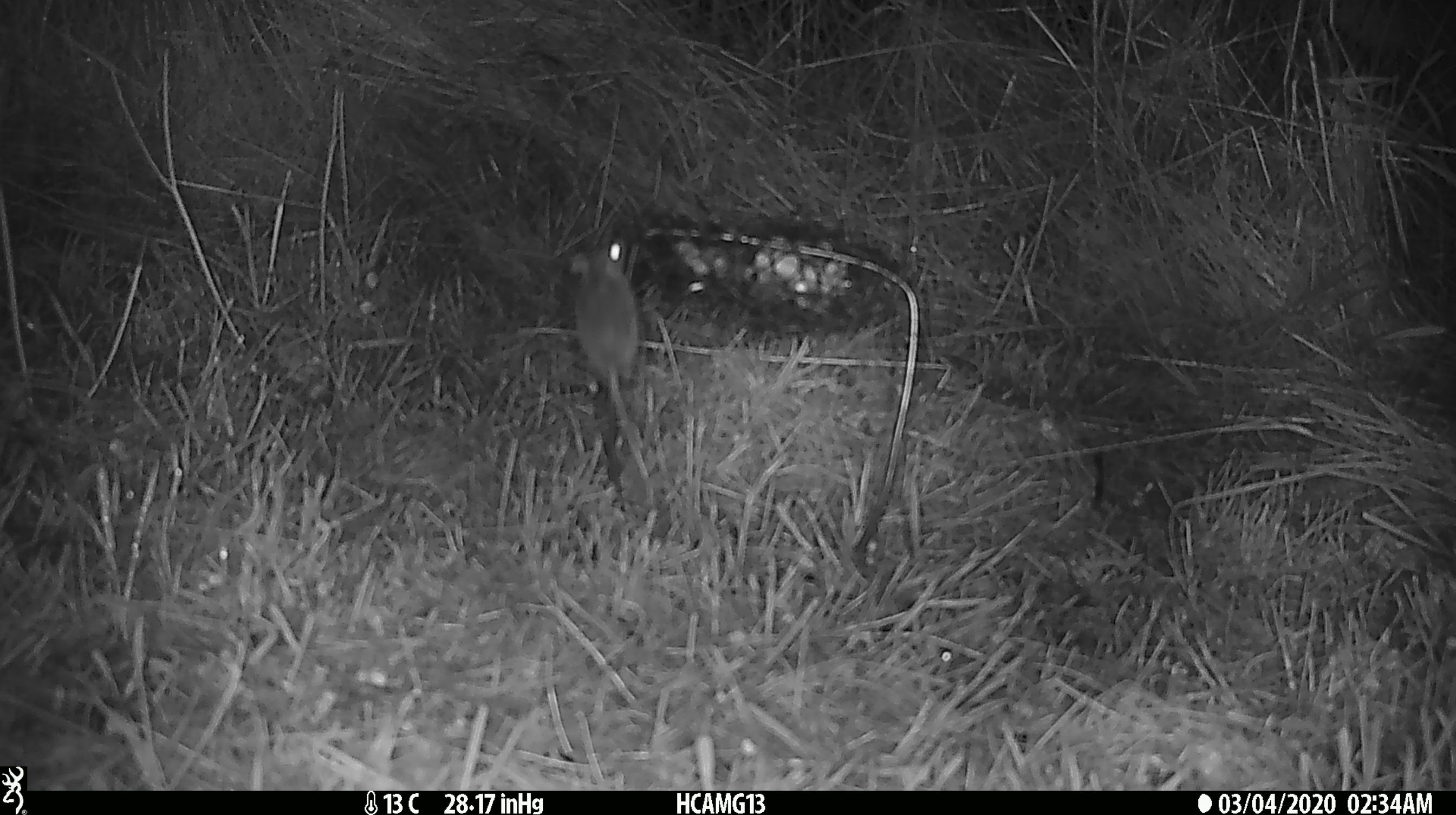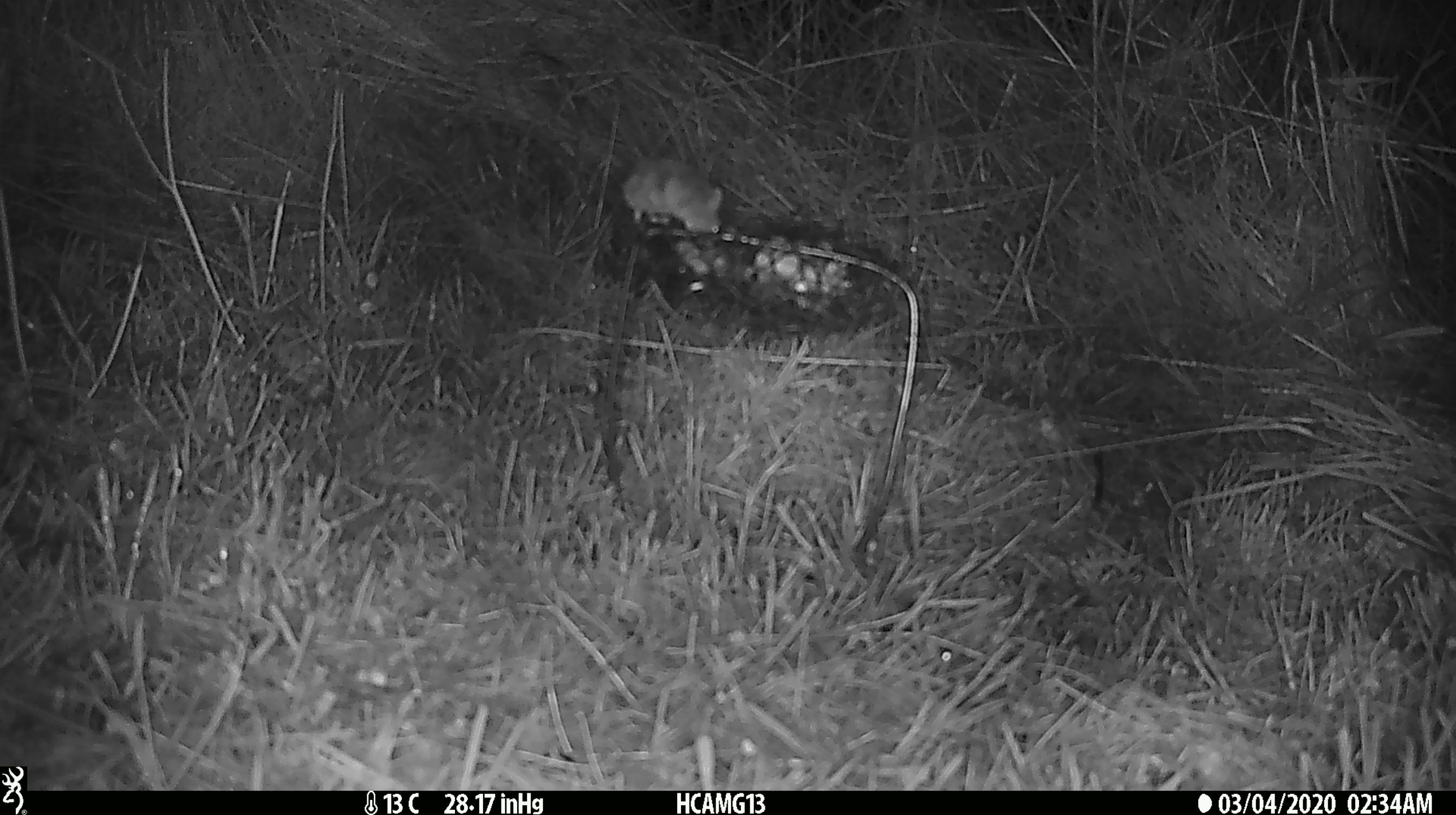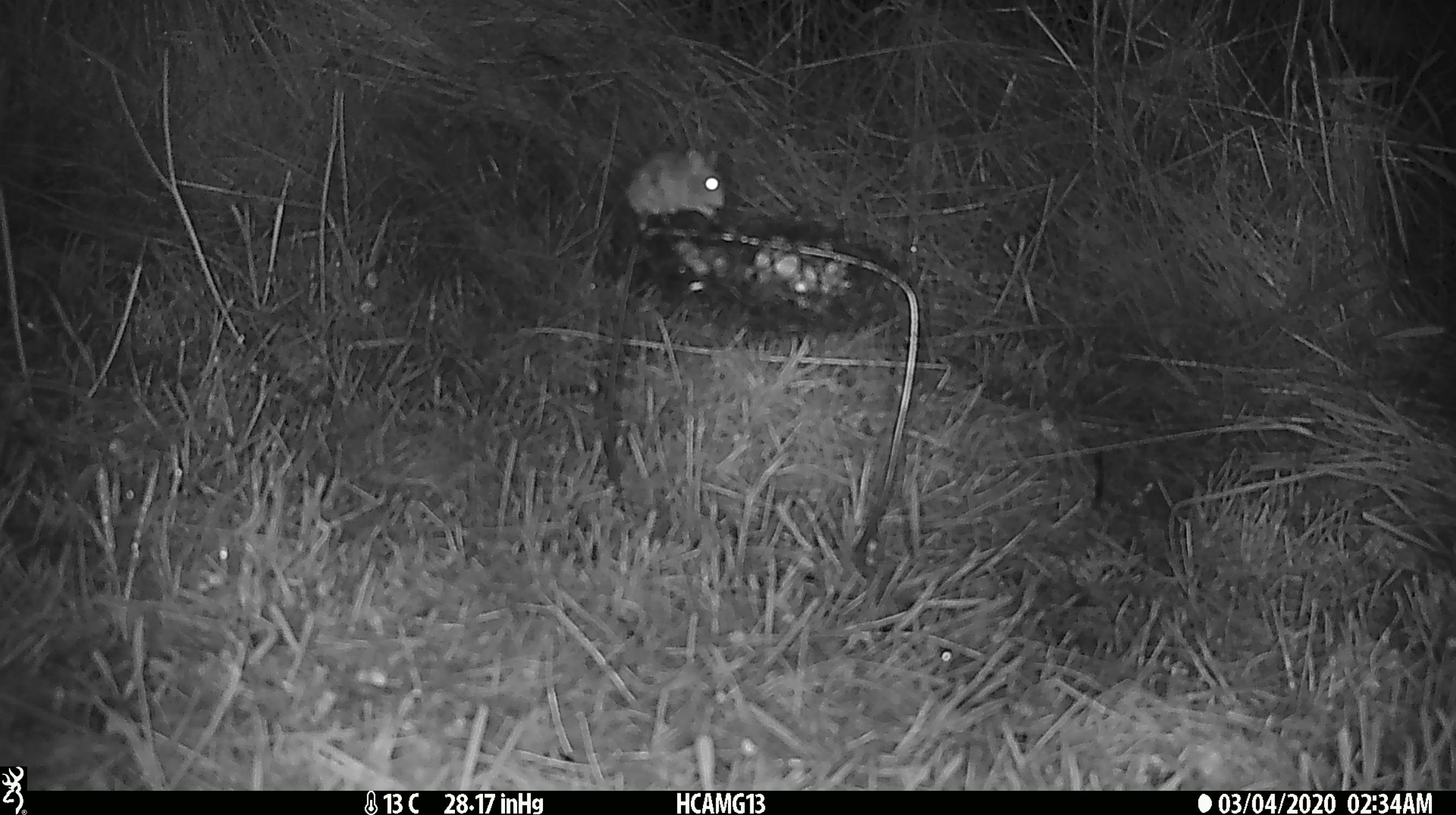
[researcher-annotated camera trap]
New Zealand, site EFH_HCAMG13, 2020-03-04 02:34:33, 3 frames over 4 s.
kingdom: Animalia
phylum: Chordata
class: Mammalia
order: Rodentia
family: Muridae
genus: Mus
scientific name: Mus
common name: mouse